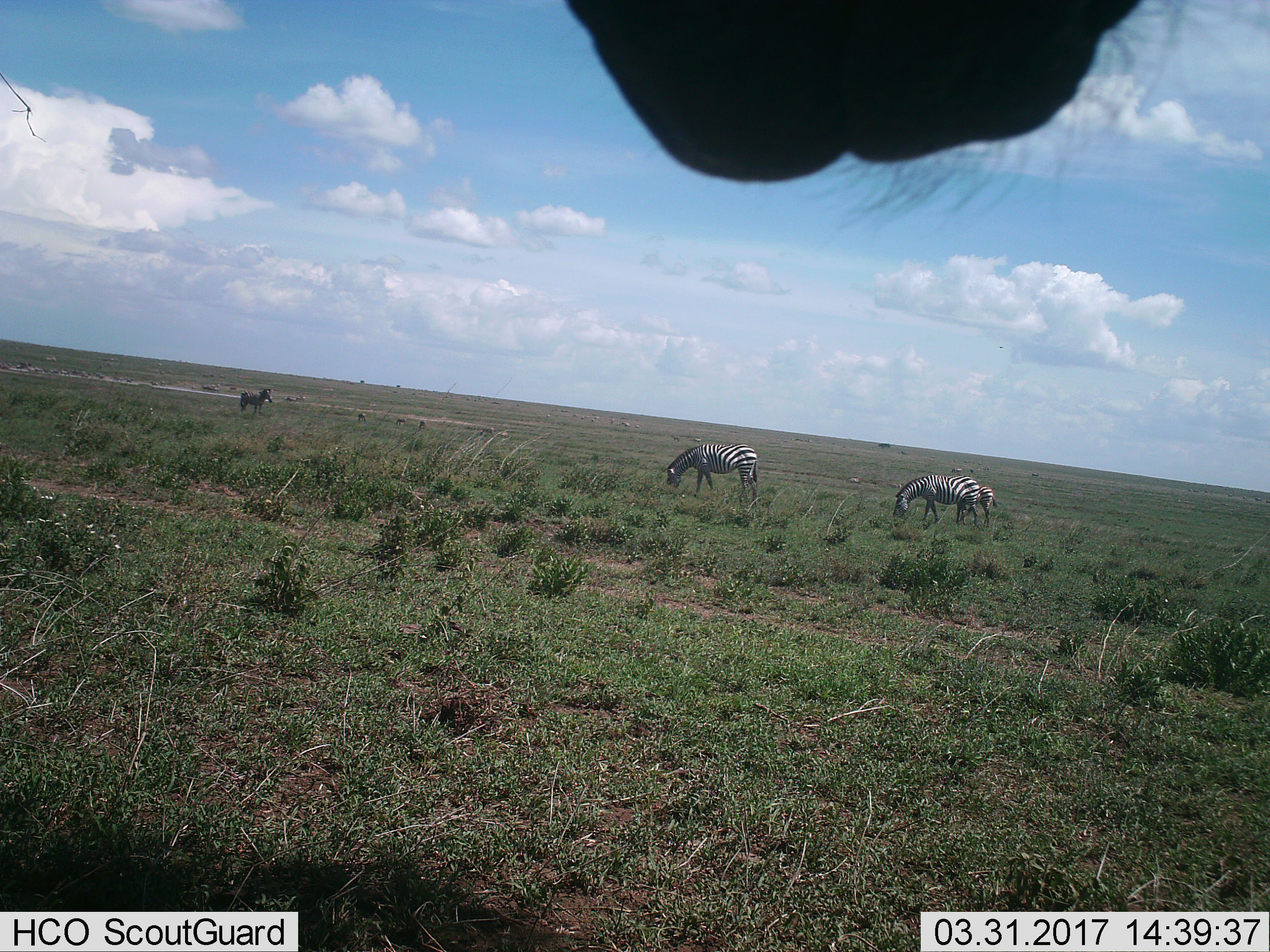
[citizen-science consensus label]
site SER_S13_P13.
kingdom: Animalia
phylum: Chordata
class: Mammalia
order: Perissodactyla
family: Equidae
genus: Equus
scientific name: Equus quagga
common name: plains zebra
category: zebraplains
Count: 4.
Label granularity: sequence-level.